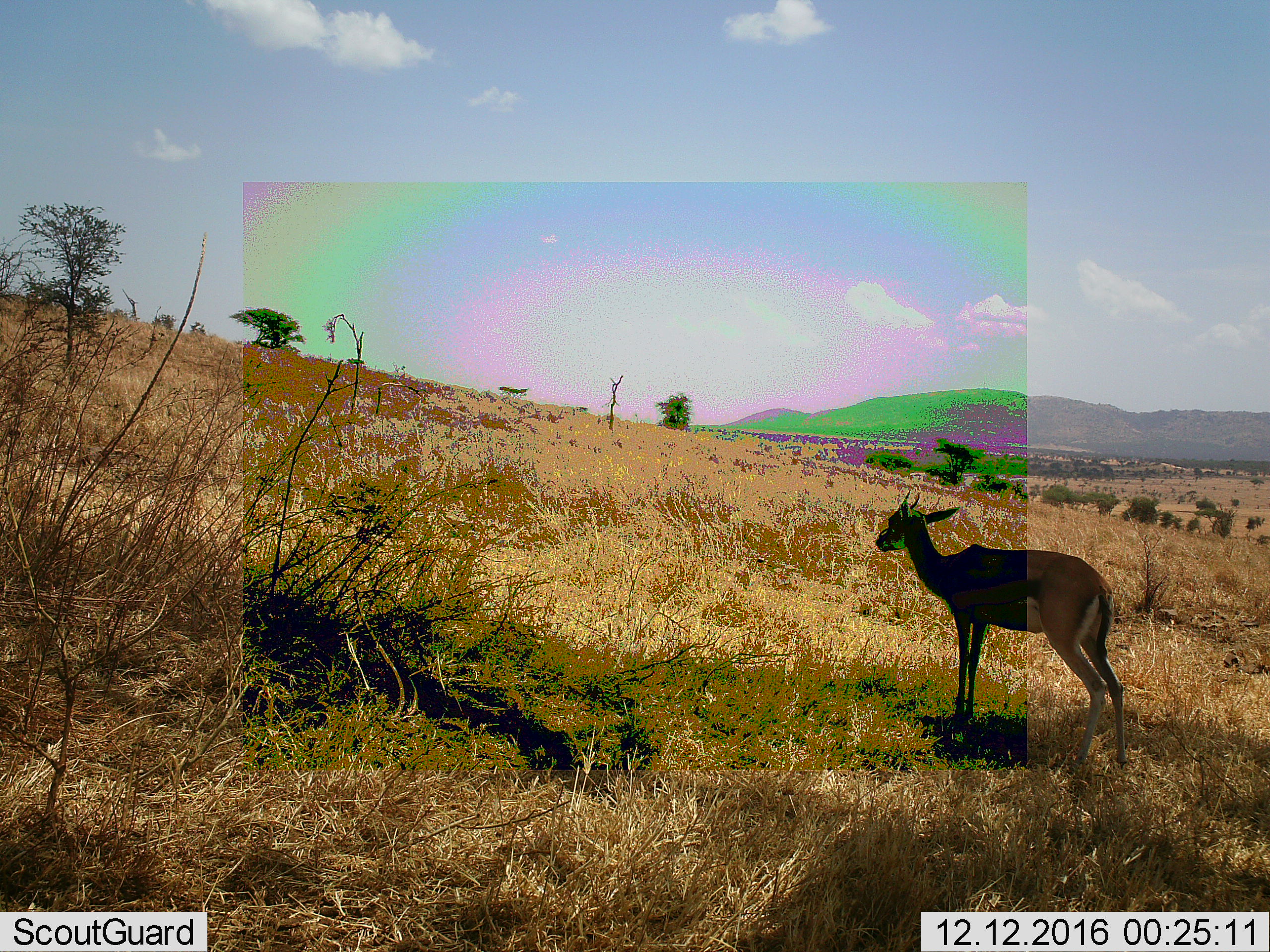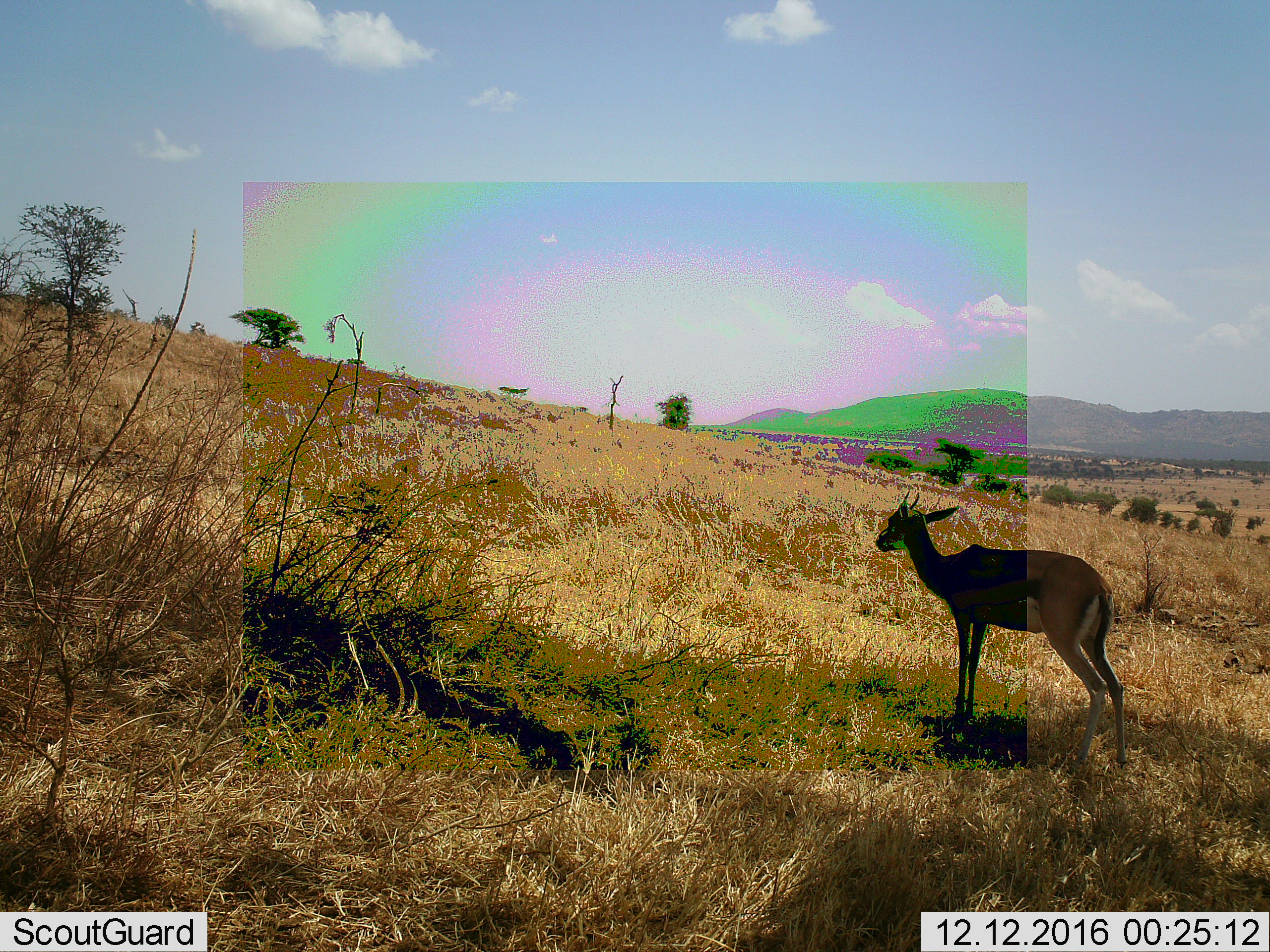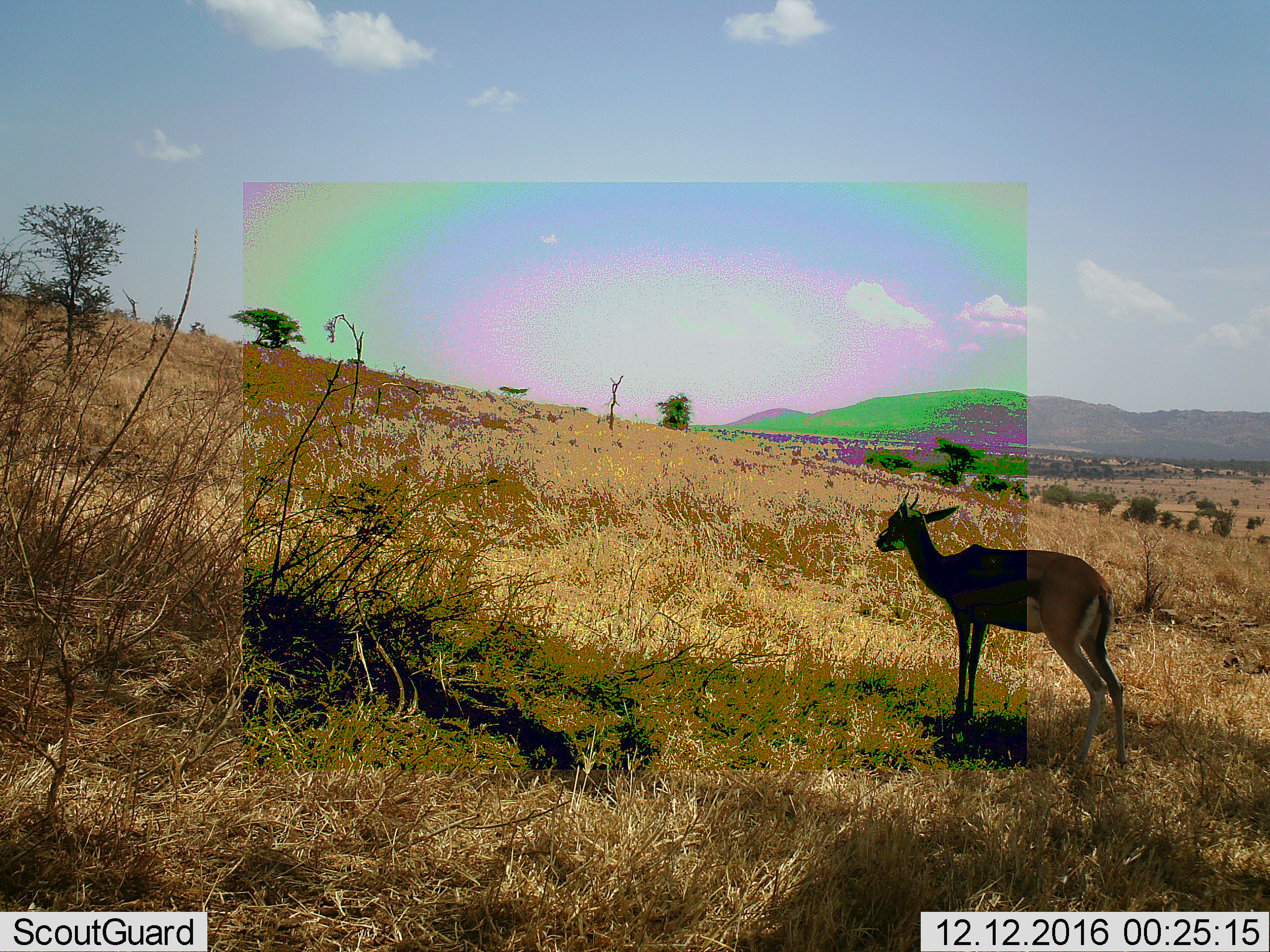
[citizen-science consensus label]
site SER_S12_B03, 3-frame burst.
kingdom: Animalia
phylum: Chordata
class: Mammalia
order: Artiodactyla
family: Bovidae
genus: Eudorcas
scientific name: Eudorcas thomsonii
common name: thomson's gazelle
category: gazellethomsons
Gazellethomsons (thomson's gazelle) (Eudorcas thomsonii), count 1. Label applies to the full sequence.